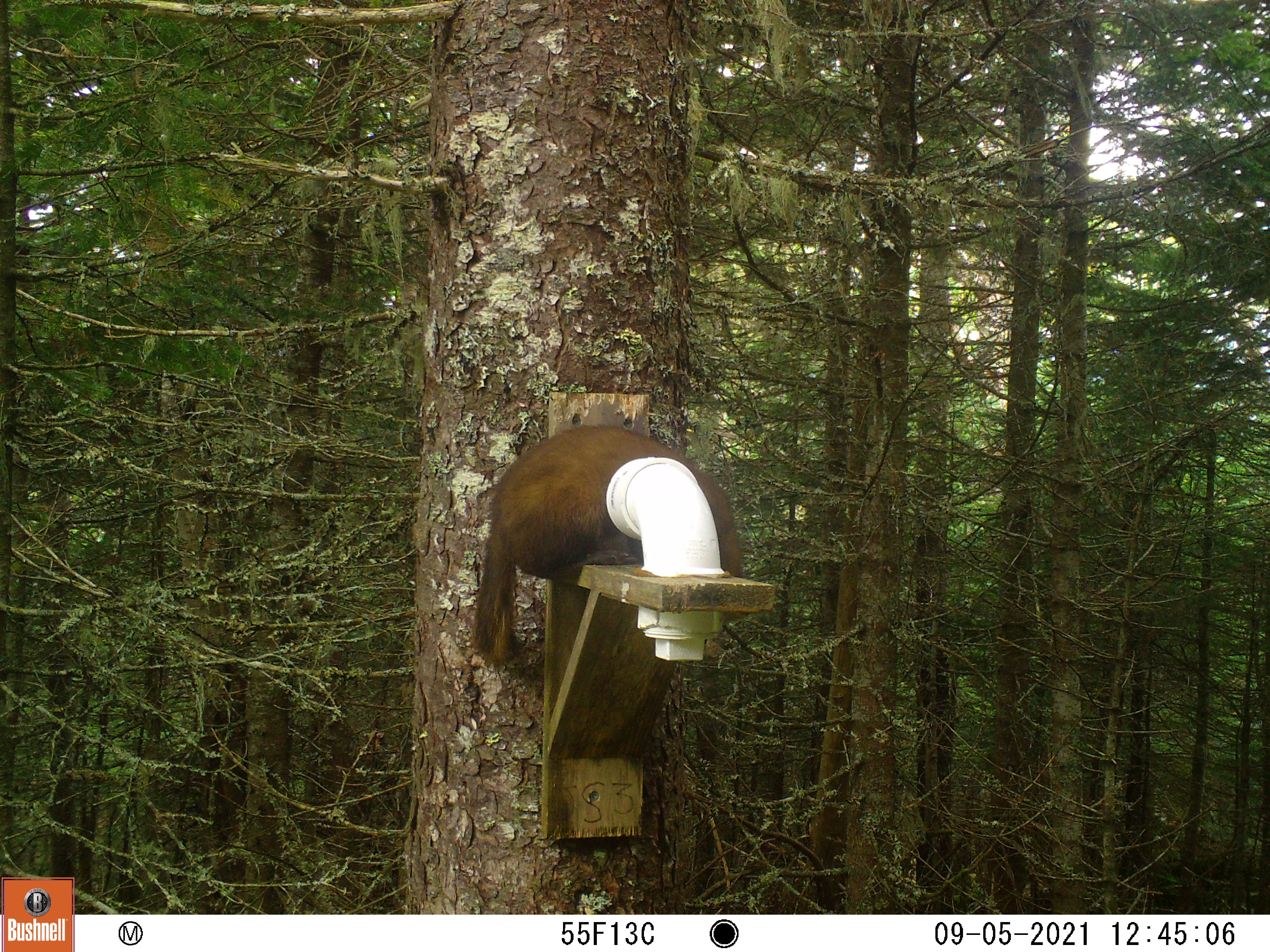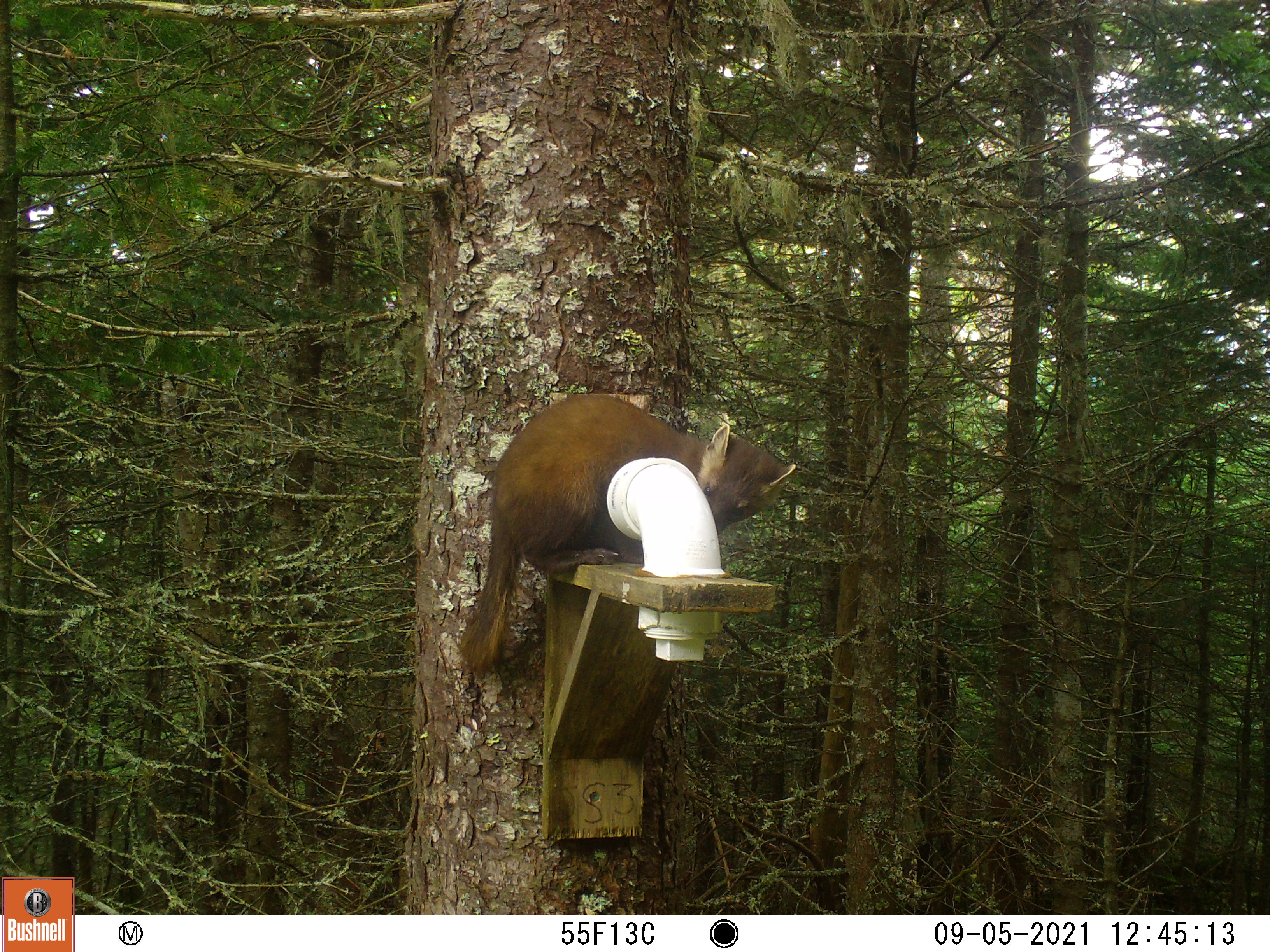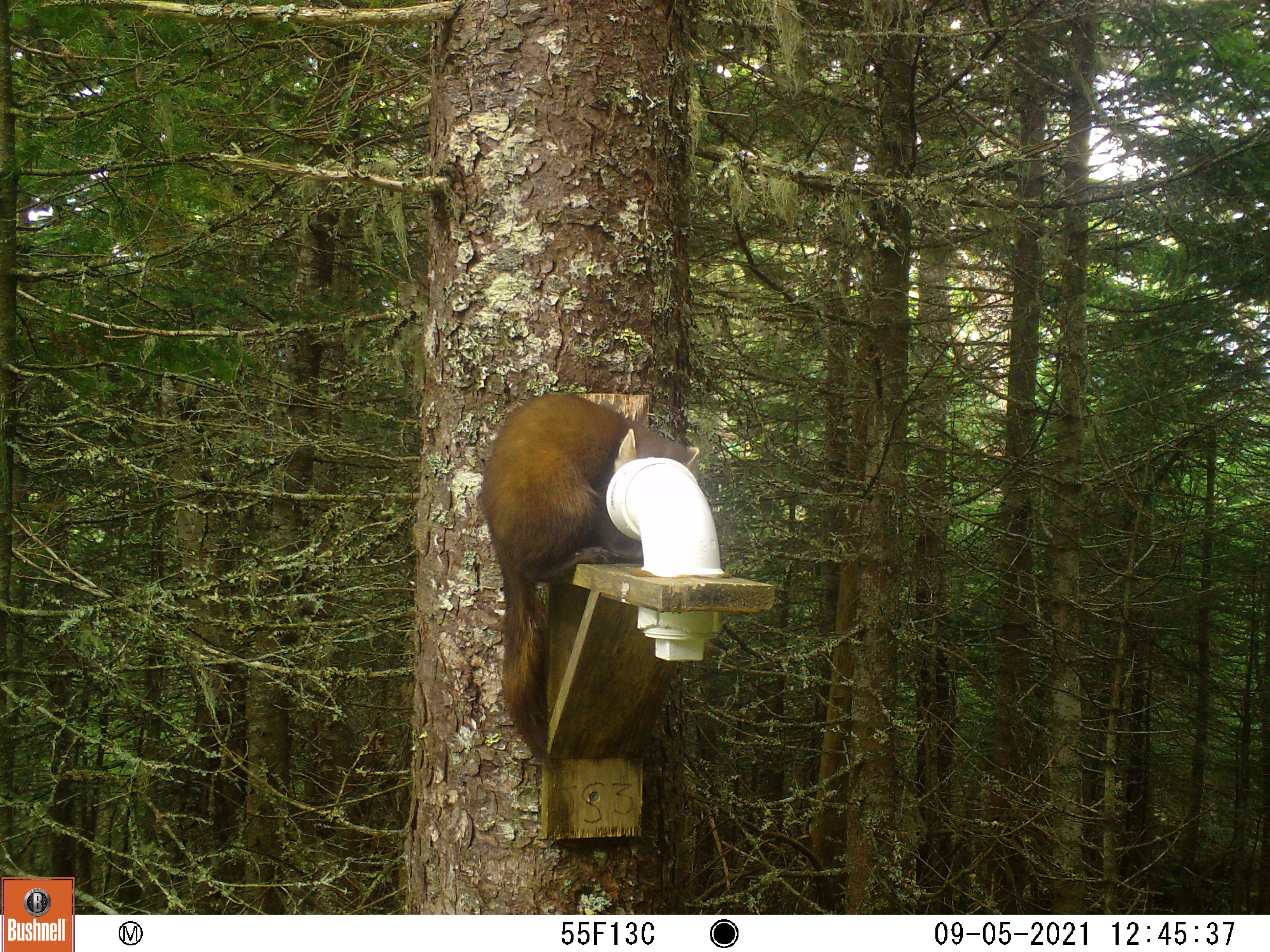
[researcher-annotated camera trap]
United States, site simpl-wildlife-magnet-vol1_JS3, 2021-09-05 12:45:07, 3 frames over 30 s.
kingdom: Animalia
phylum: Chordata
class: Mammalia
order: Carnivora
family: Mustelidae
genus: Martes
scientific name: Martes americana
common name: american marten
American marten (Martes americana).